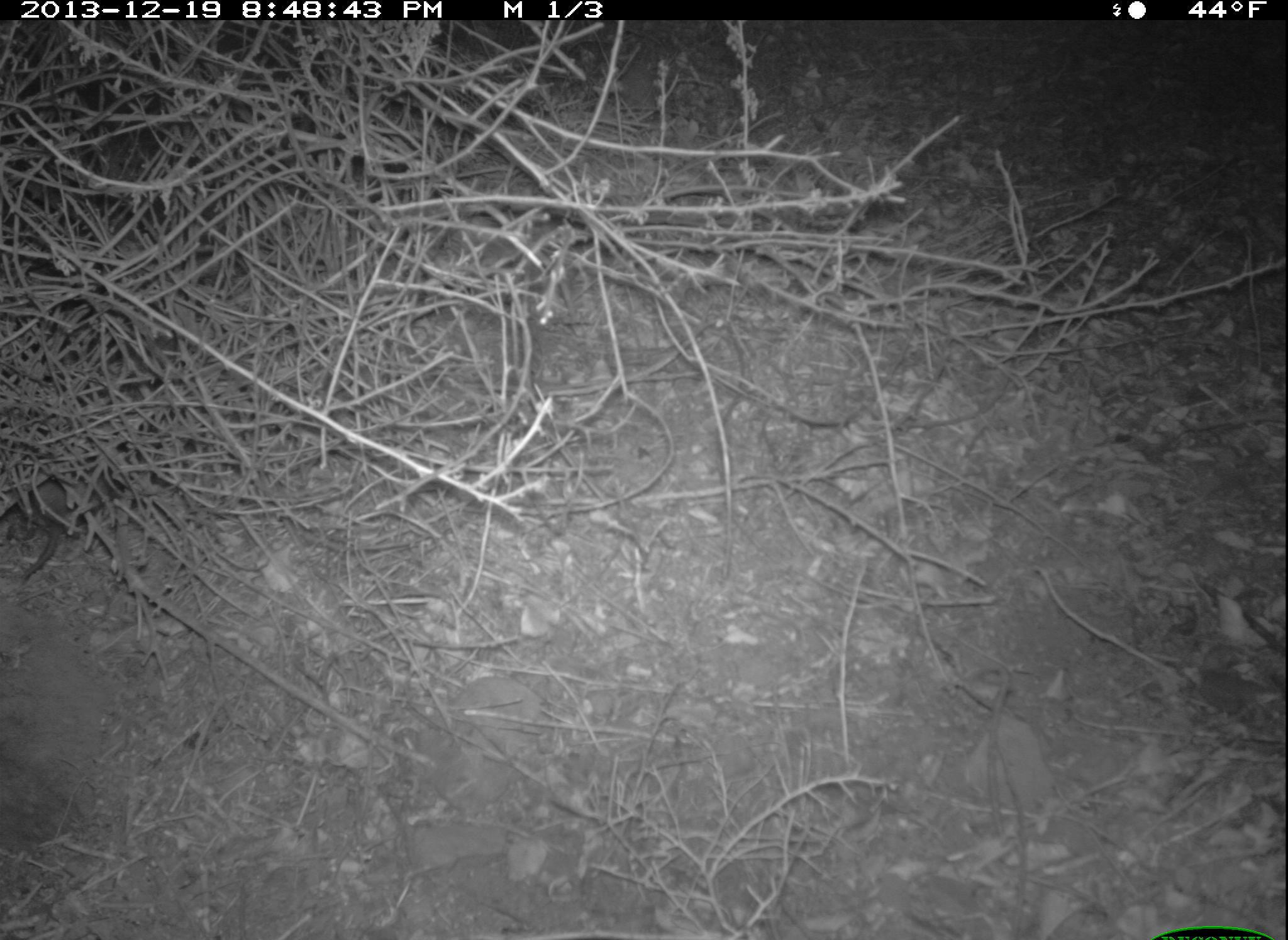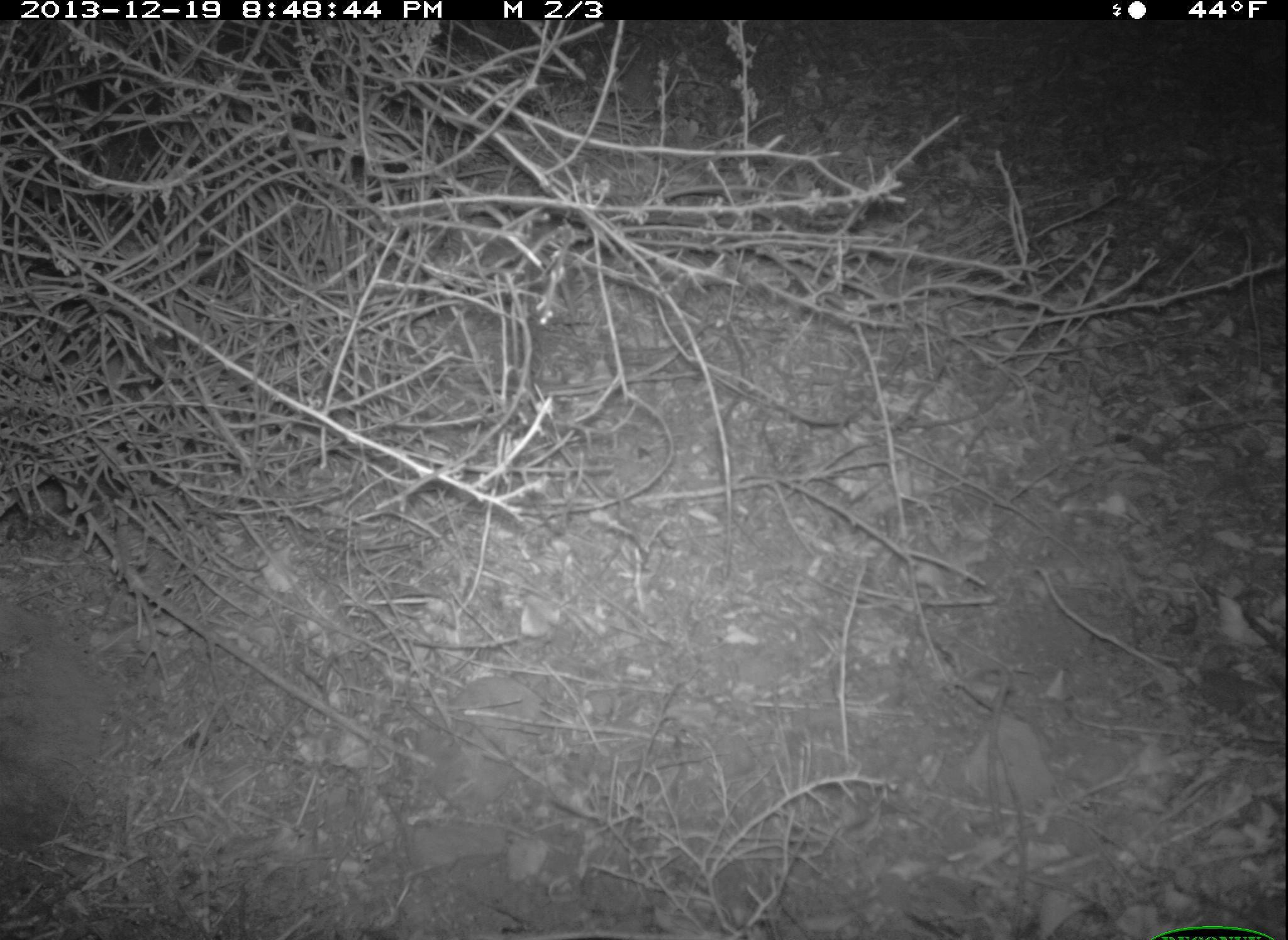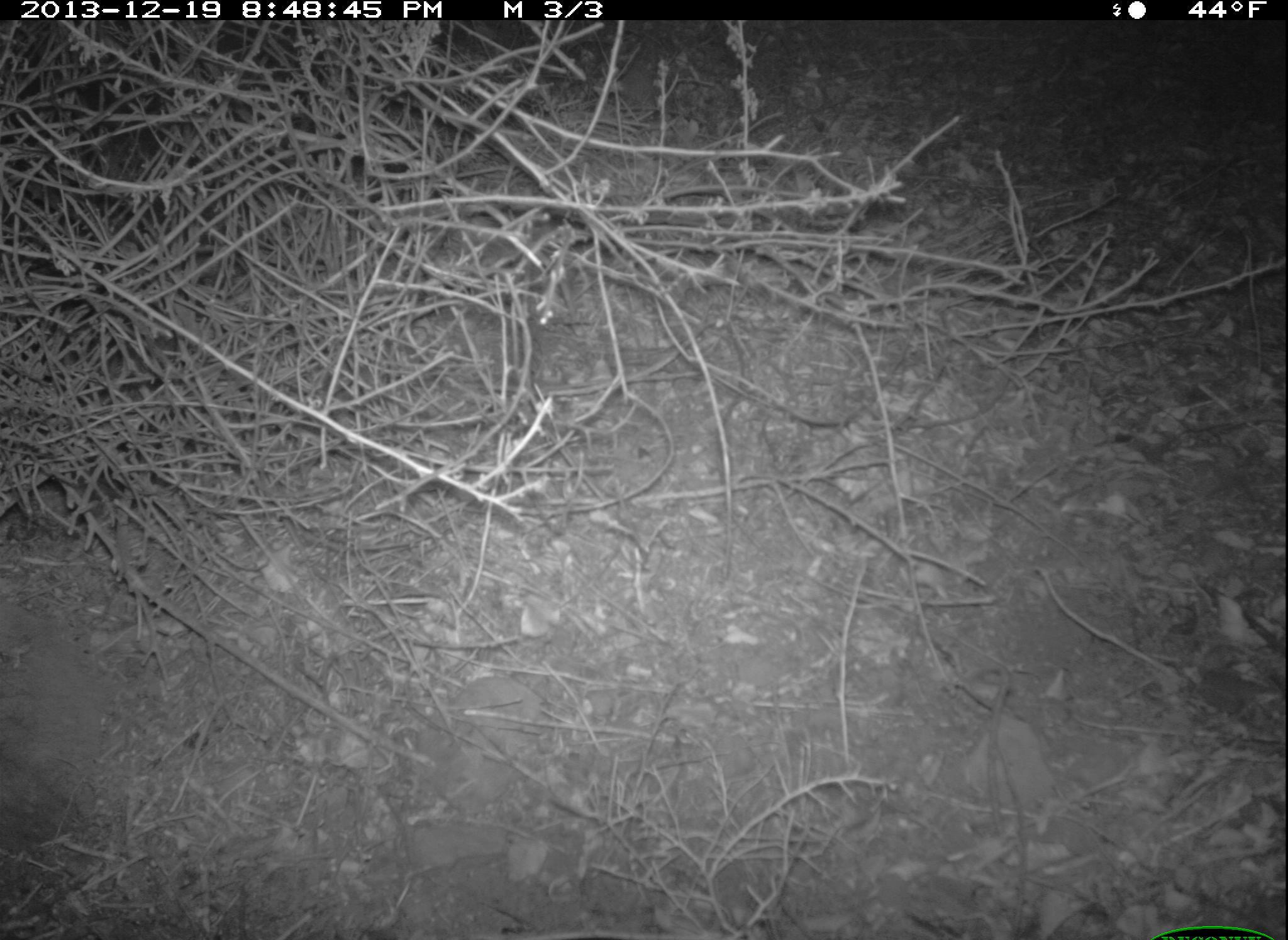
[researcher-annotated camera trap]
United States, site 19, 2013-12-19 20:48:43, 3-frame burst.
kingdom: Animalia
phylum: Chordata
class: Mammalia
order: Rodentia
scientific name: Rodentia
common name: rodent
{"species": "rodent (Rodentia)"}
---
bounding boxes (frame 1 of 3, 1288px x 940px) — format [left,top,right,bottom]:
rodent: [20,345,161,586]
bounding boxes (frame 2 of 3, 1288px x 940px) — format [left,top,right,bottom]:
rodent: [14,342,125,550]